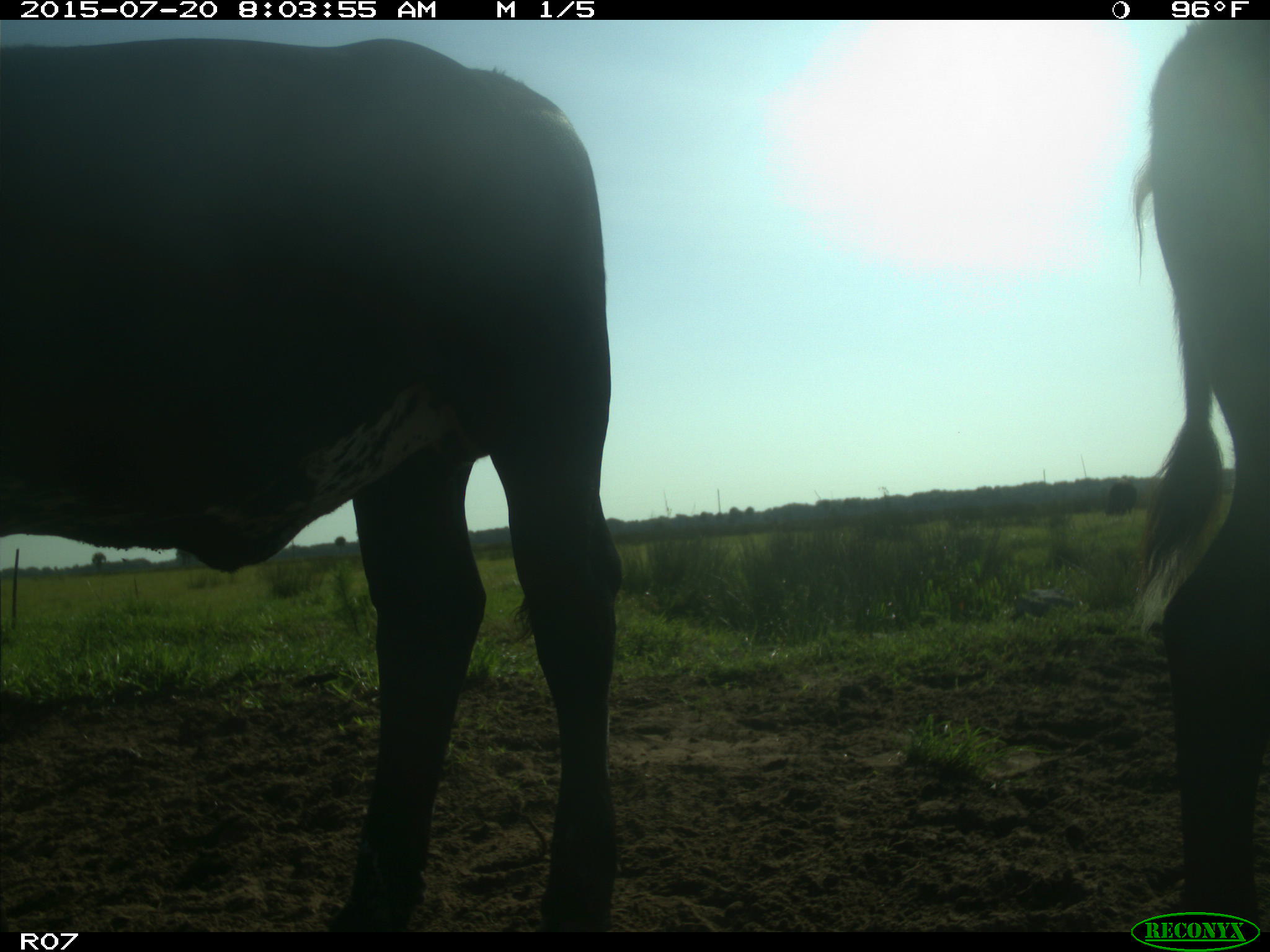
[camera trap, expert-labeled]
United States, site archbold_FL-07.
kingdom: Animalia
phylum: Chordata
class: Mammalia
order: Artiodactyla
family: Bovidae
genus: Bos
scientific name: Bos taurus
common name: domestic cow